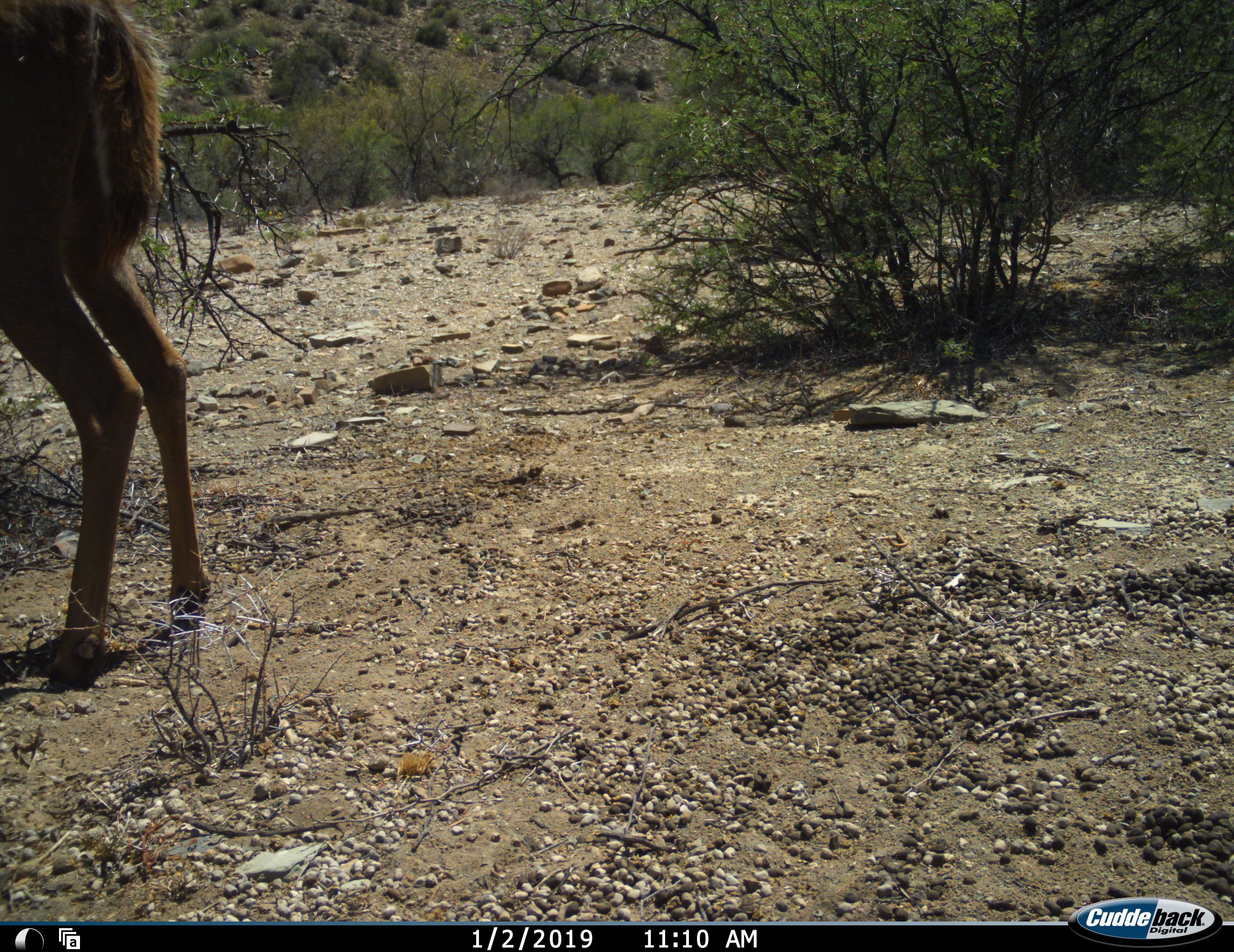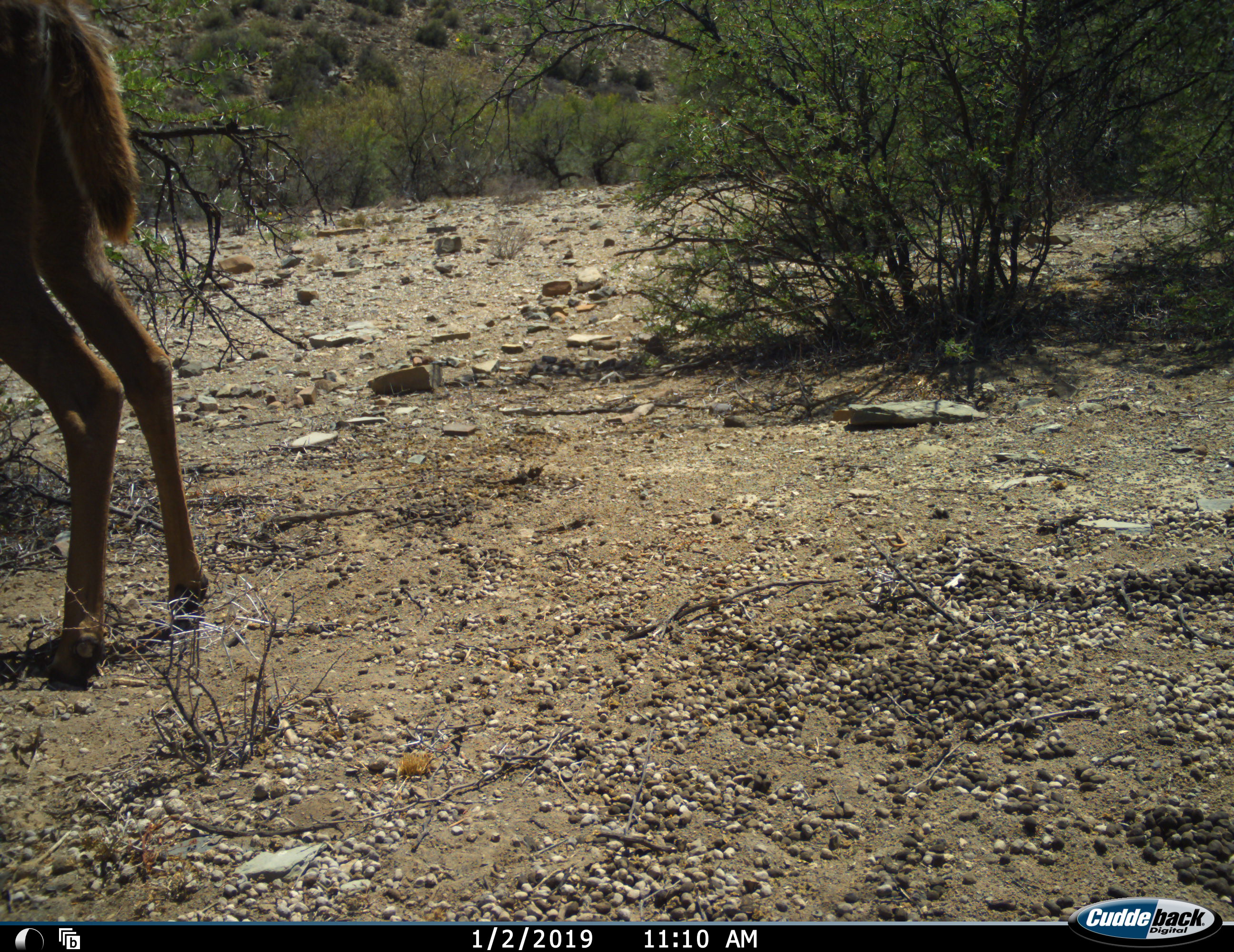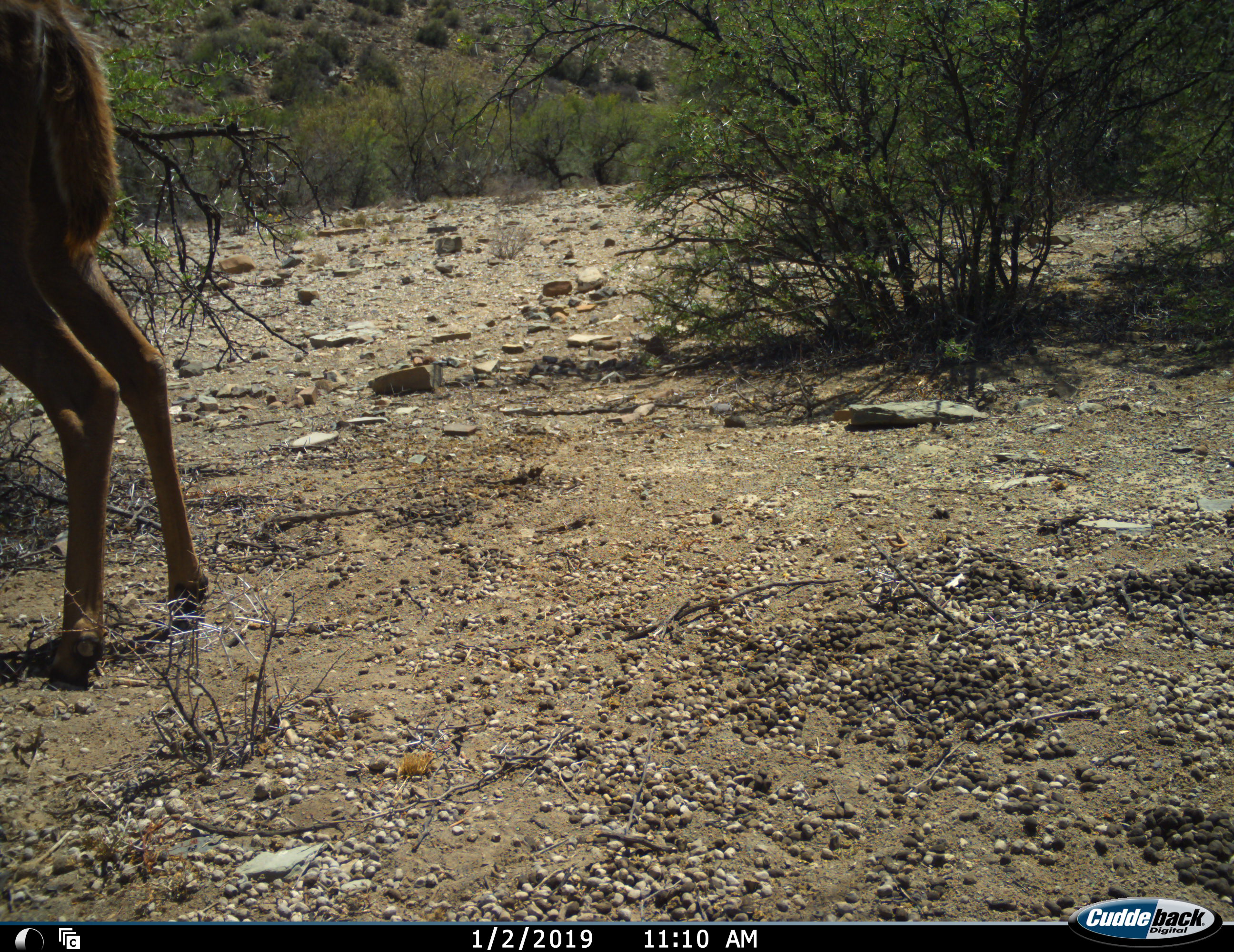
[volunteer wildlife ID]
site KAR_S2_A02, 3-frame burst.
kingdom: Animalia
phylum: Chordata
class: Mammalia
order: Artiodactyla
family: Bovidae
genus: Tragelaphus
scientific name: Tragelaphus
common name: kudu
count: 1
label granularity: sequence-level